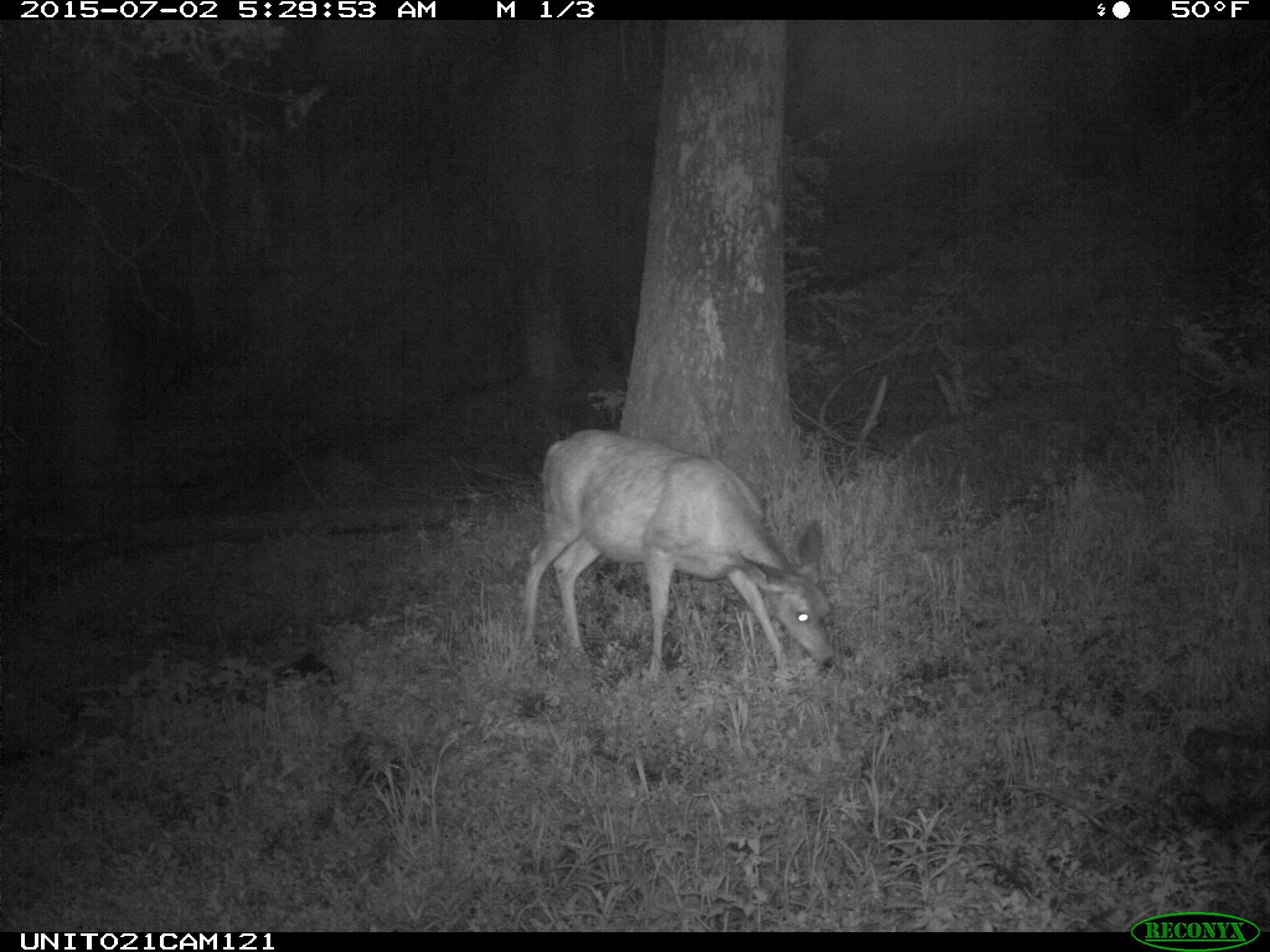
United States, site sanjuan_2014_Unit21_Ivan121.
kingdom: Animalia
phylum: Chordata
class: Mammalia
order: Artiodactyla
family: Cervidae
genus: Odocoileus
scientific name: Odocoileus hemionus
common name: mule deer